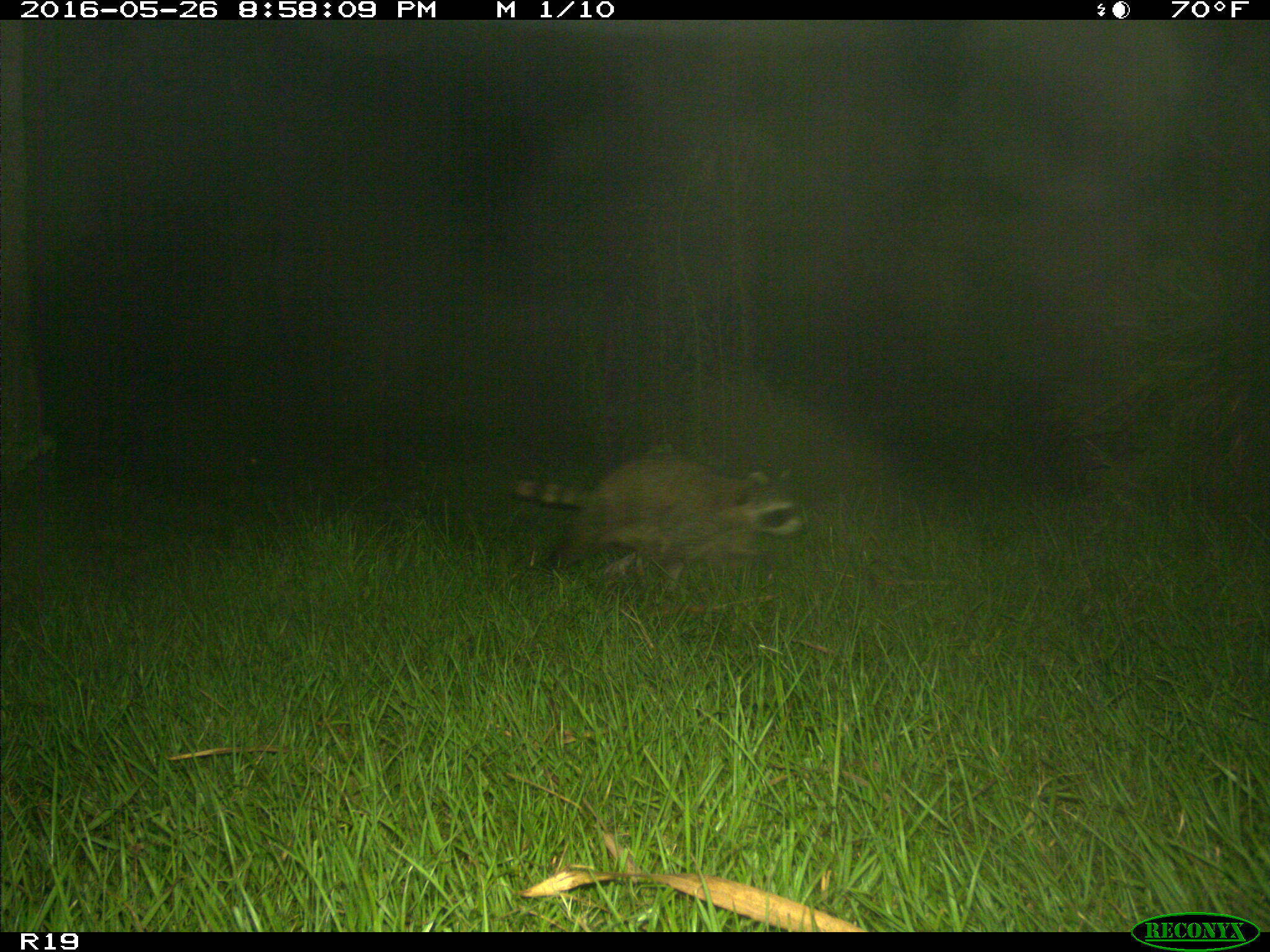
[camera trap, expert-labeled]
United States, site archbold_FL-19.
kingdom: Animalia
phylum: Chordata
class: Mammalia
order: Carnivora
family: Procyonidae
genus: Procyon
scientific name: Procyon lotor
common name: common raccoon